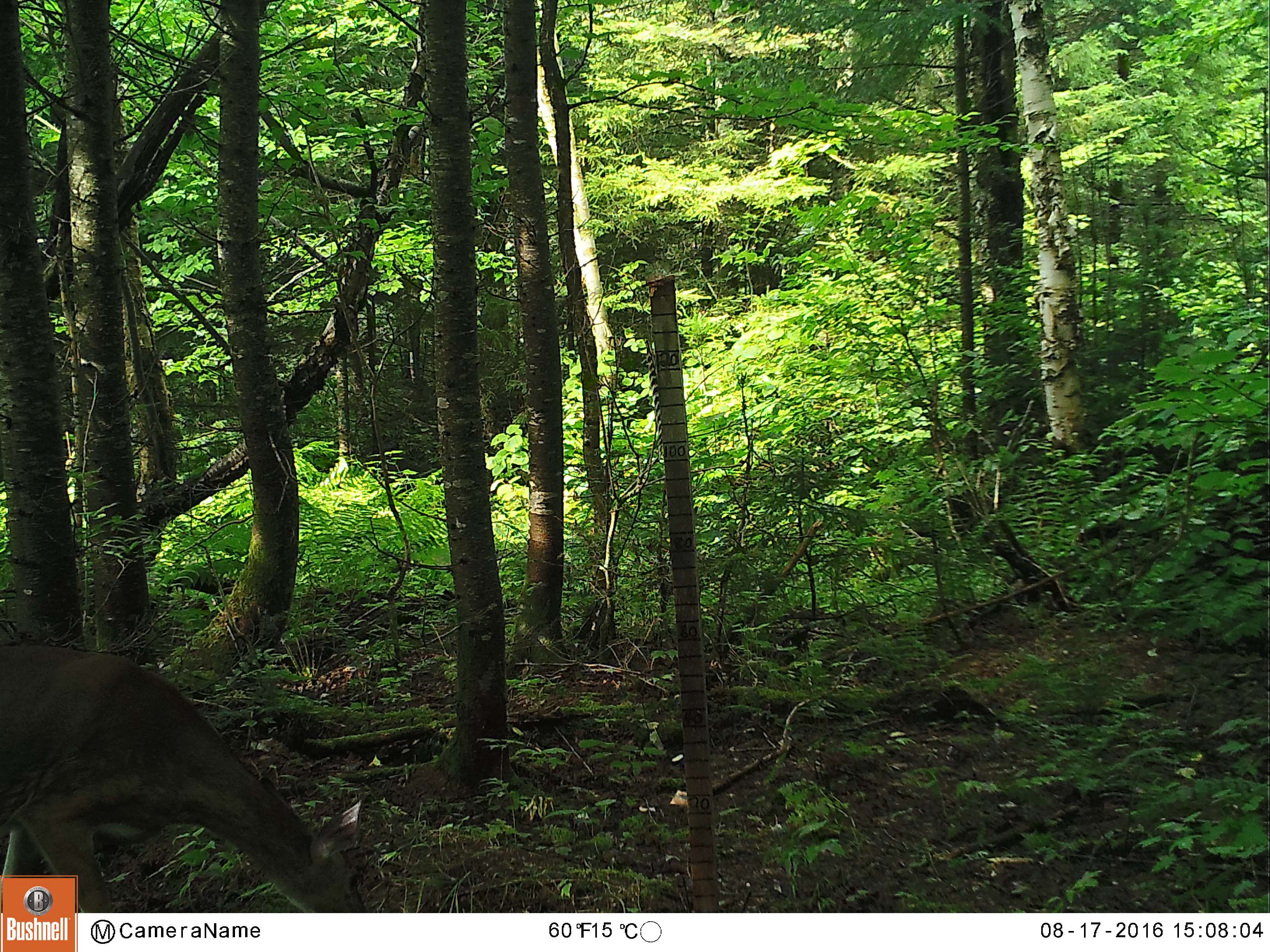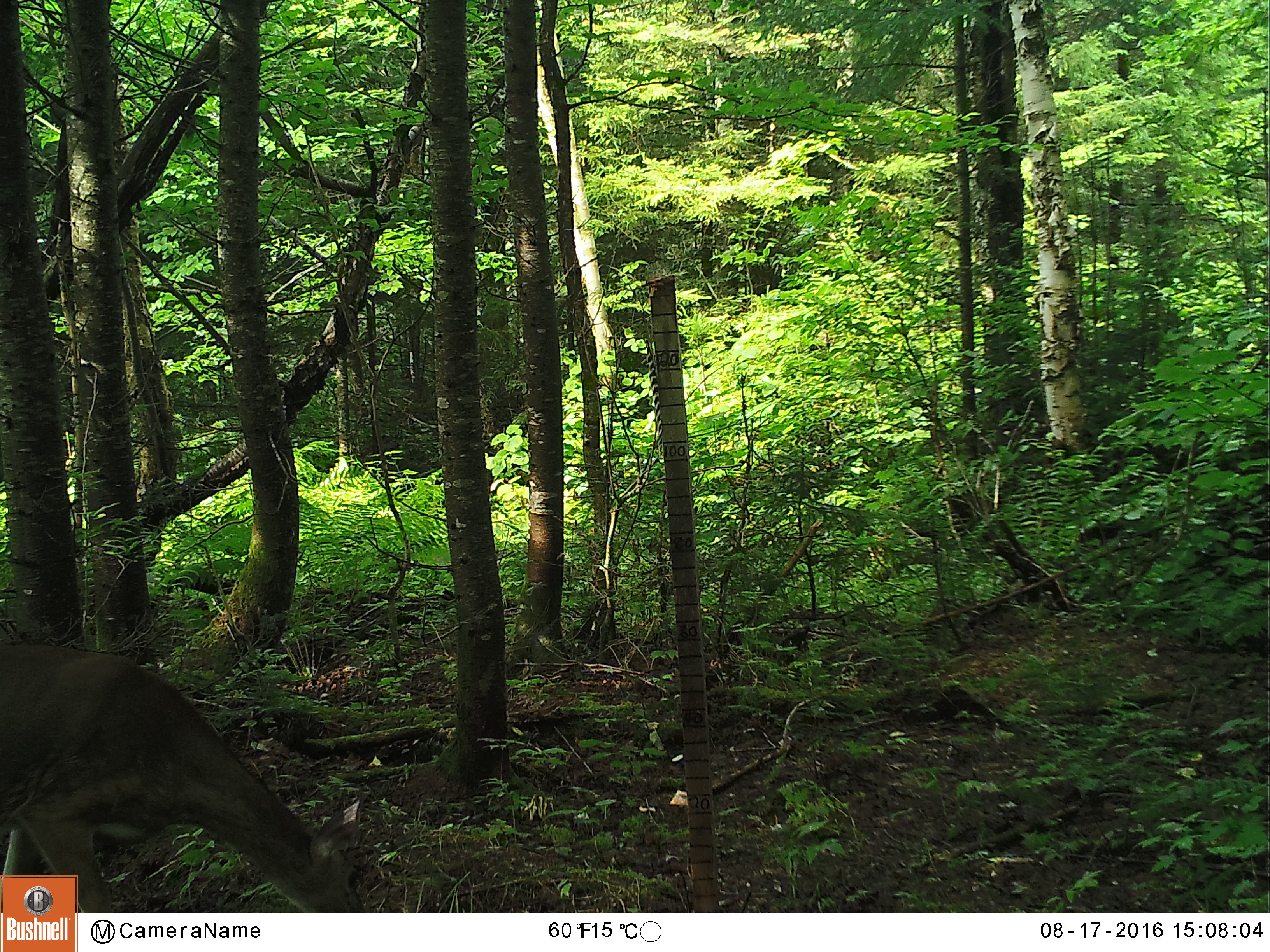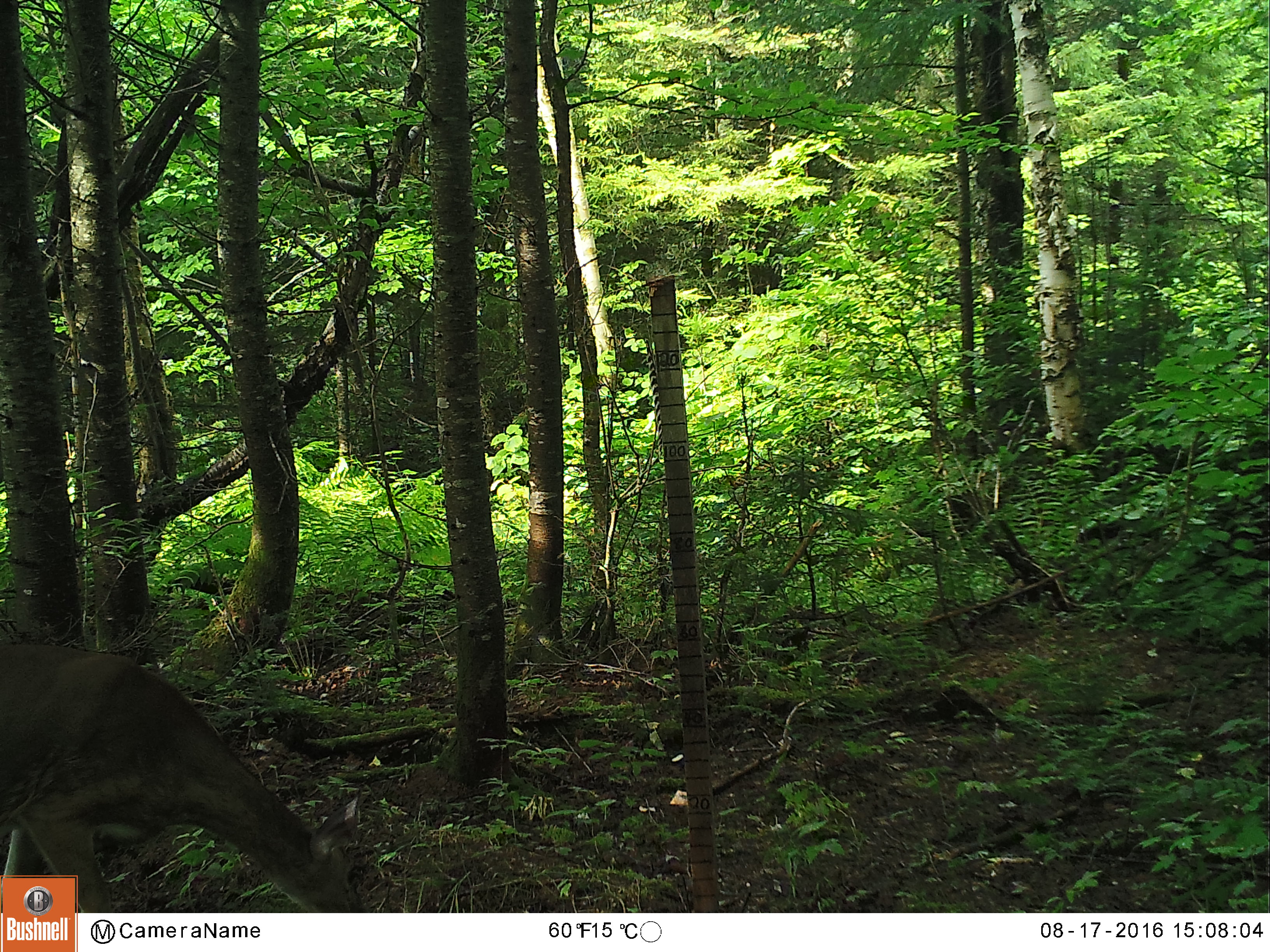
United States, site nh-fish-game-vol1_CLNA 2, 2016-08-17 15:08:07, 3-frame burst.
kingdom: Animalia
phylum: Chordata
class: Mammalia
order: Artiodactyla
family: Cervidae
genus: Odocoileus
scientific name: Odocoileus virginianus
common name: white-tailed deer